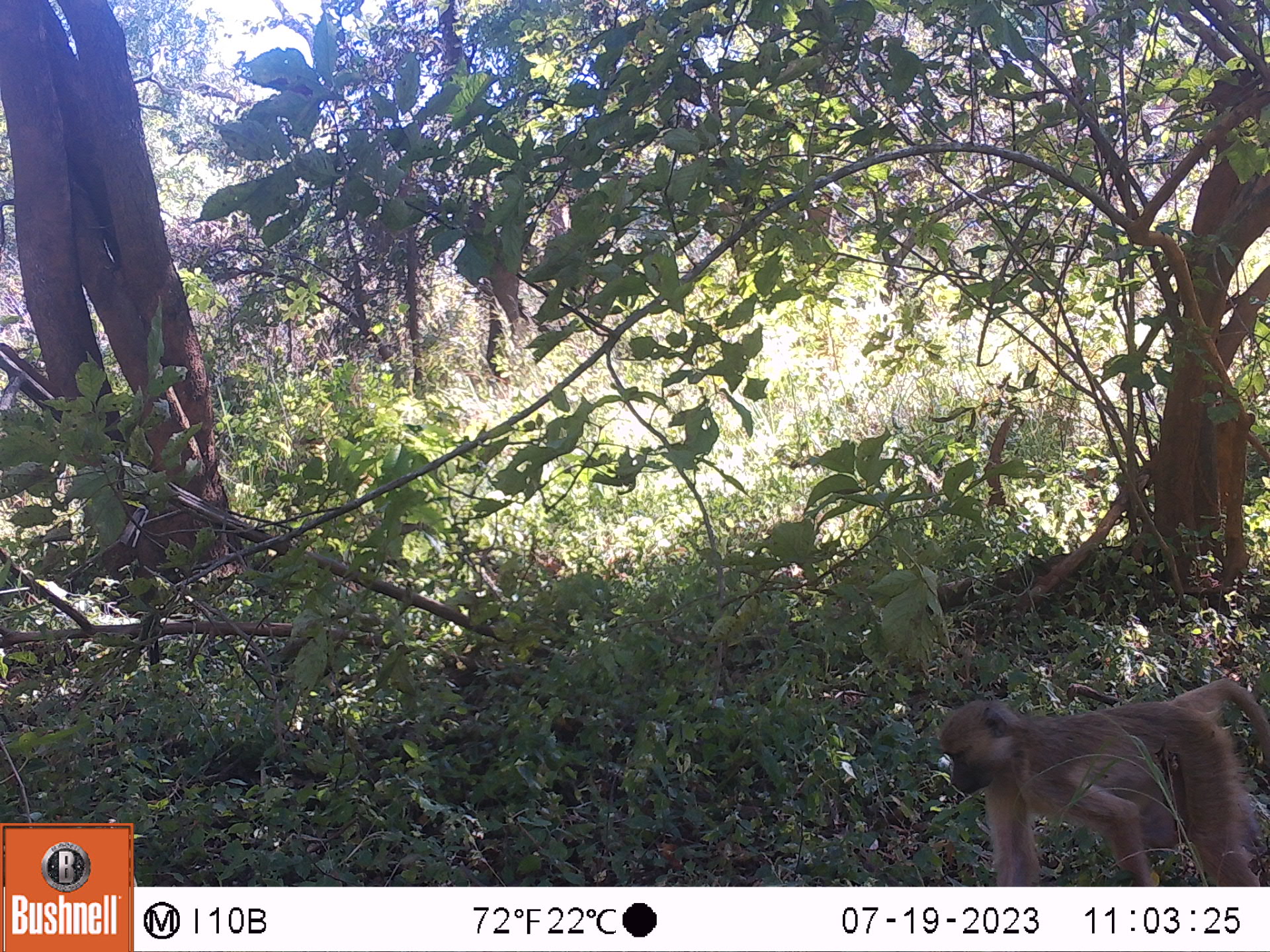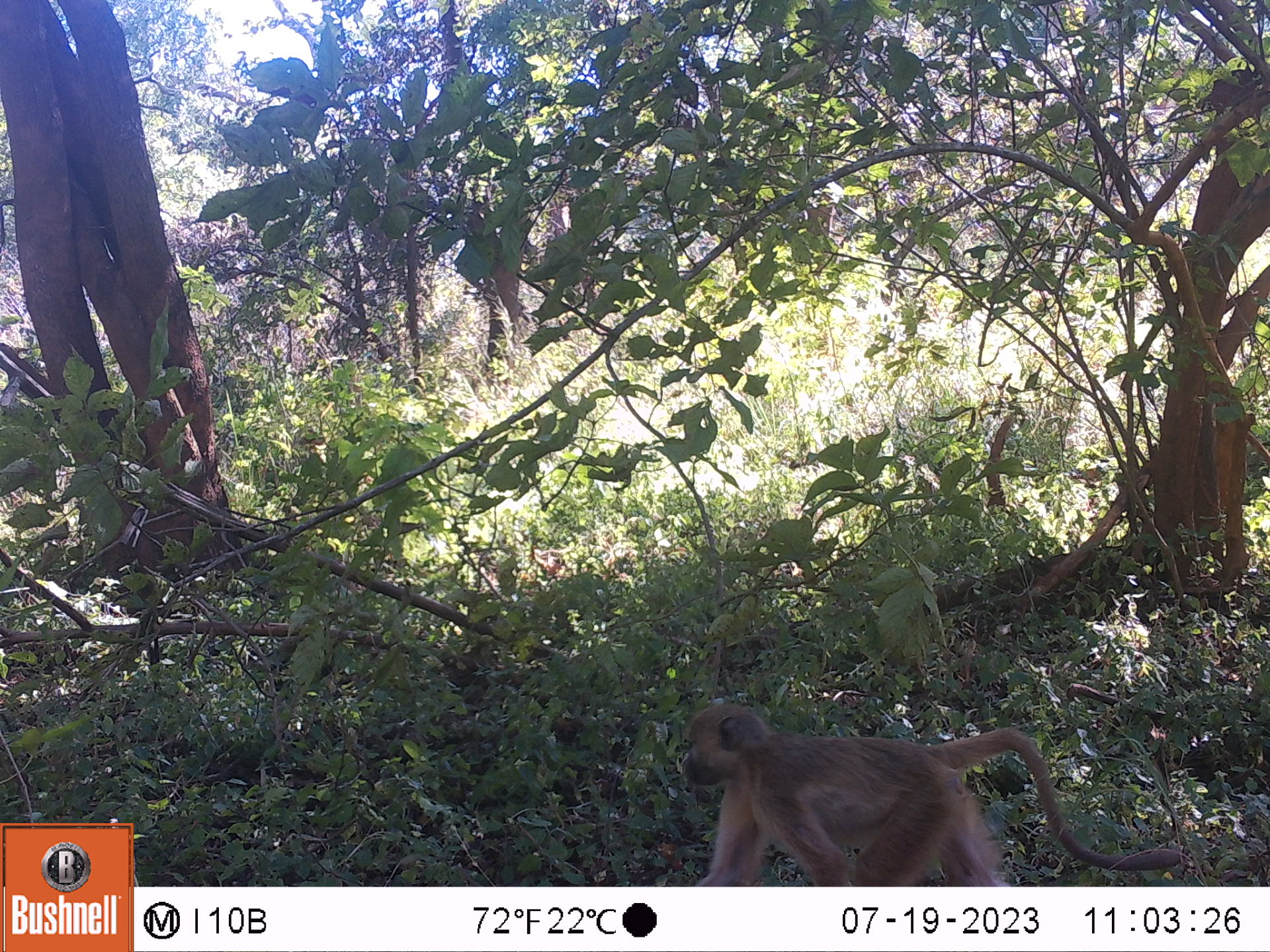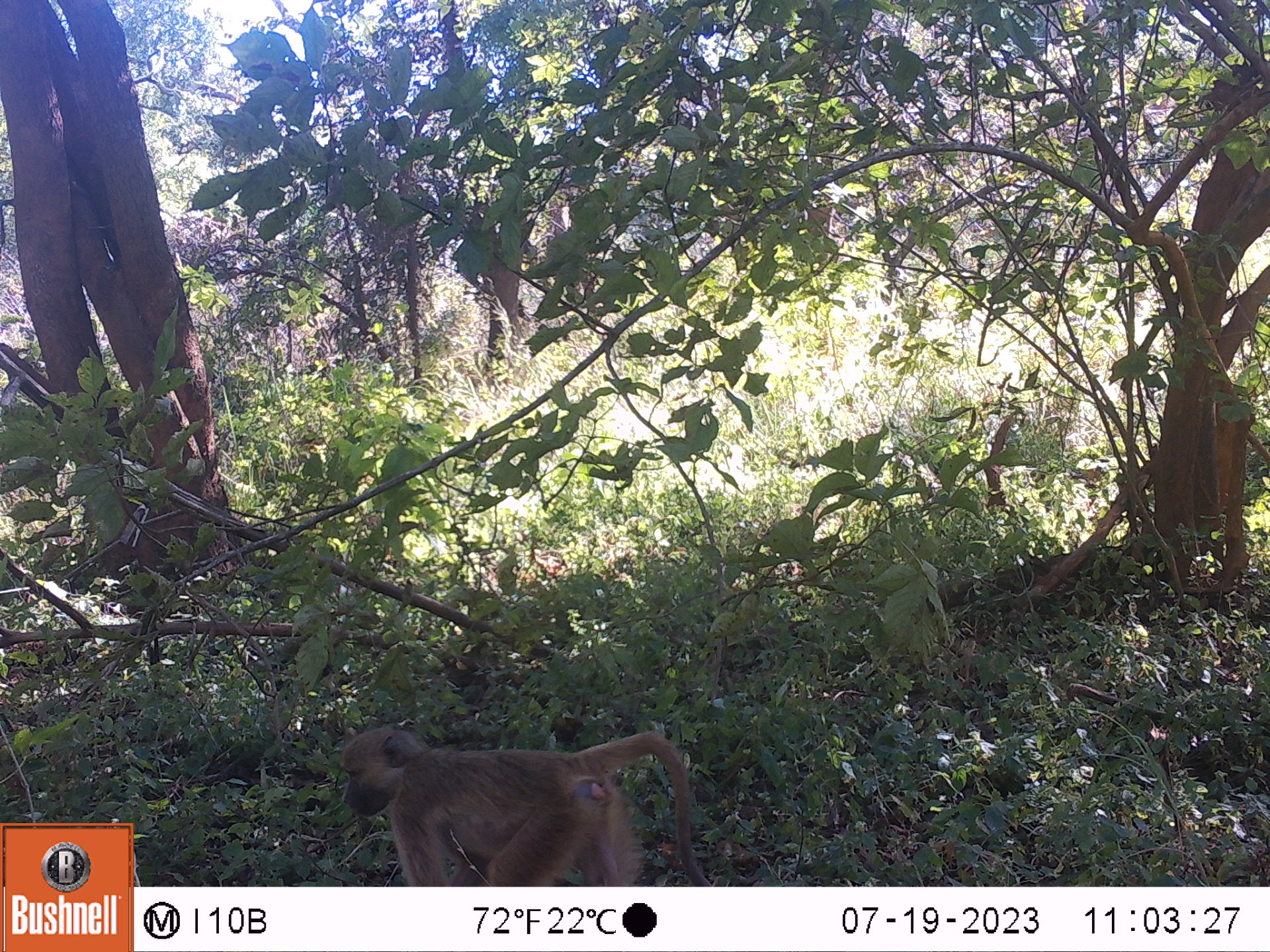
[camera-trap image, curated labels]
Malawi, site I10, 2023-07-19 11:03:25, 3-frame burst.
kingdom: Animalia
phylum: Chordata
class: Mammalia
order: Primates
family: Cercopithecidae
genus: Papio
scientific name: Papio cynocephalus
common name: yellow baboon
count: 1